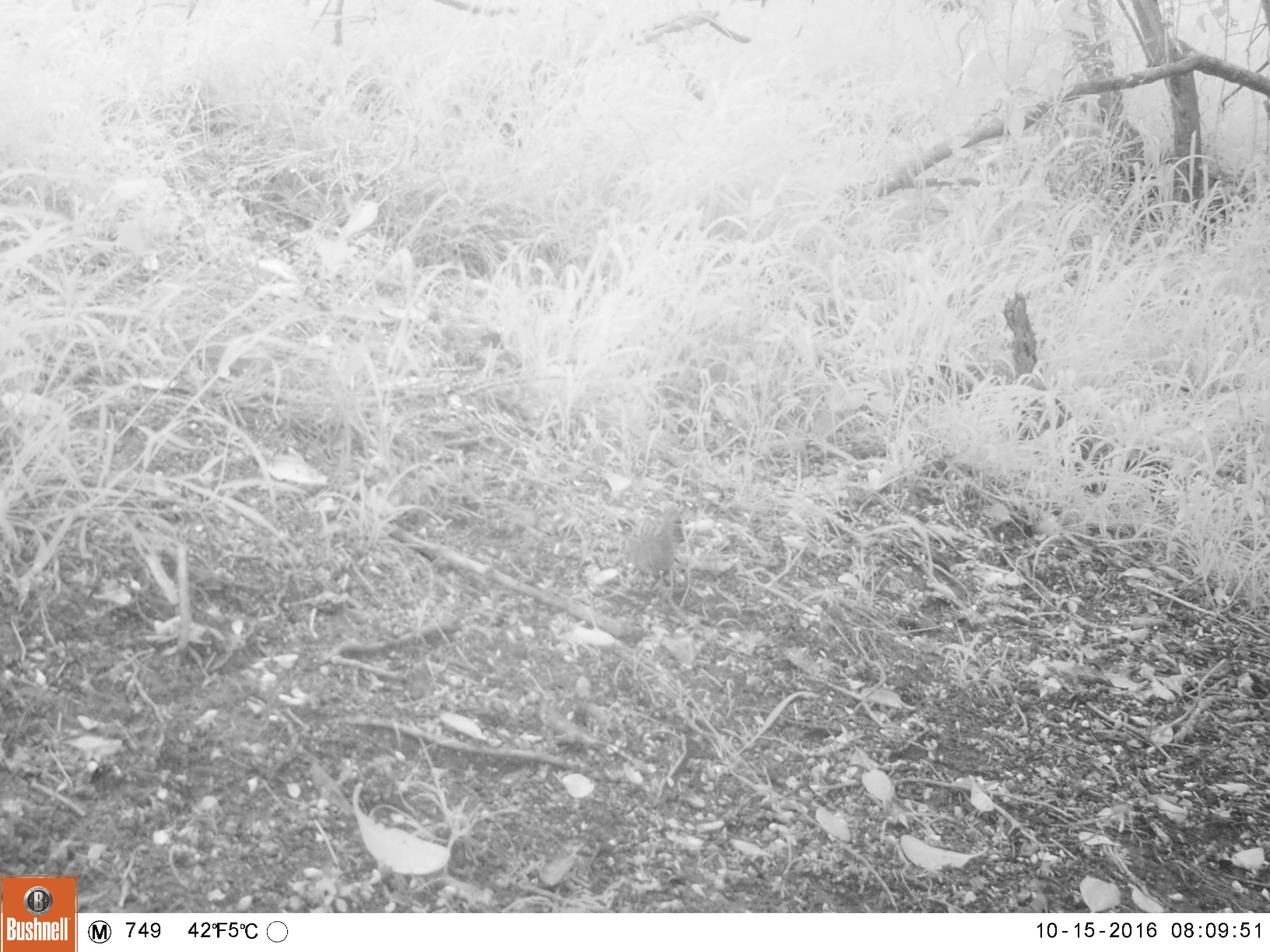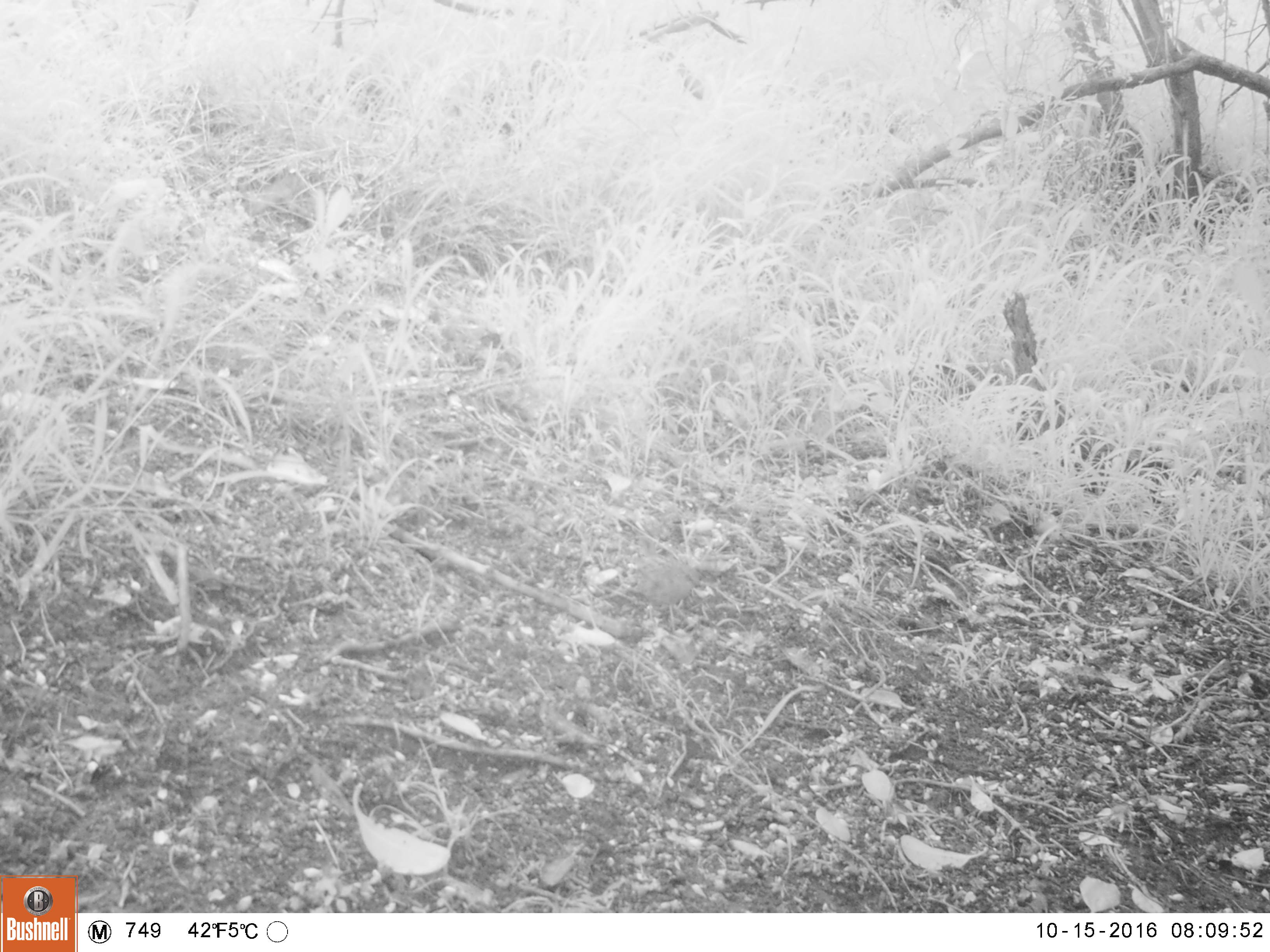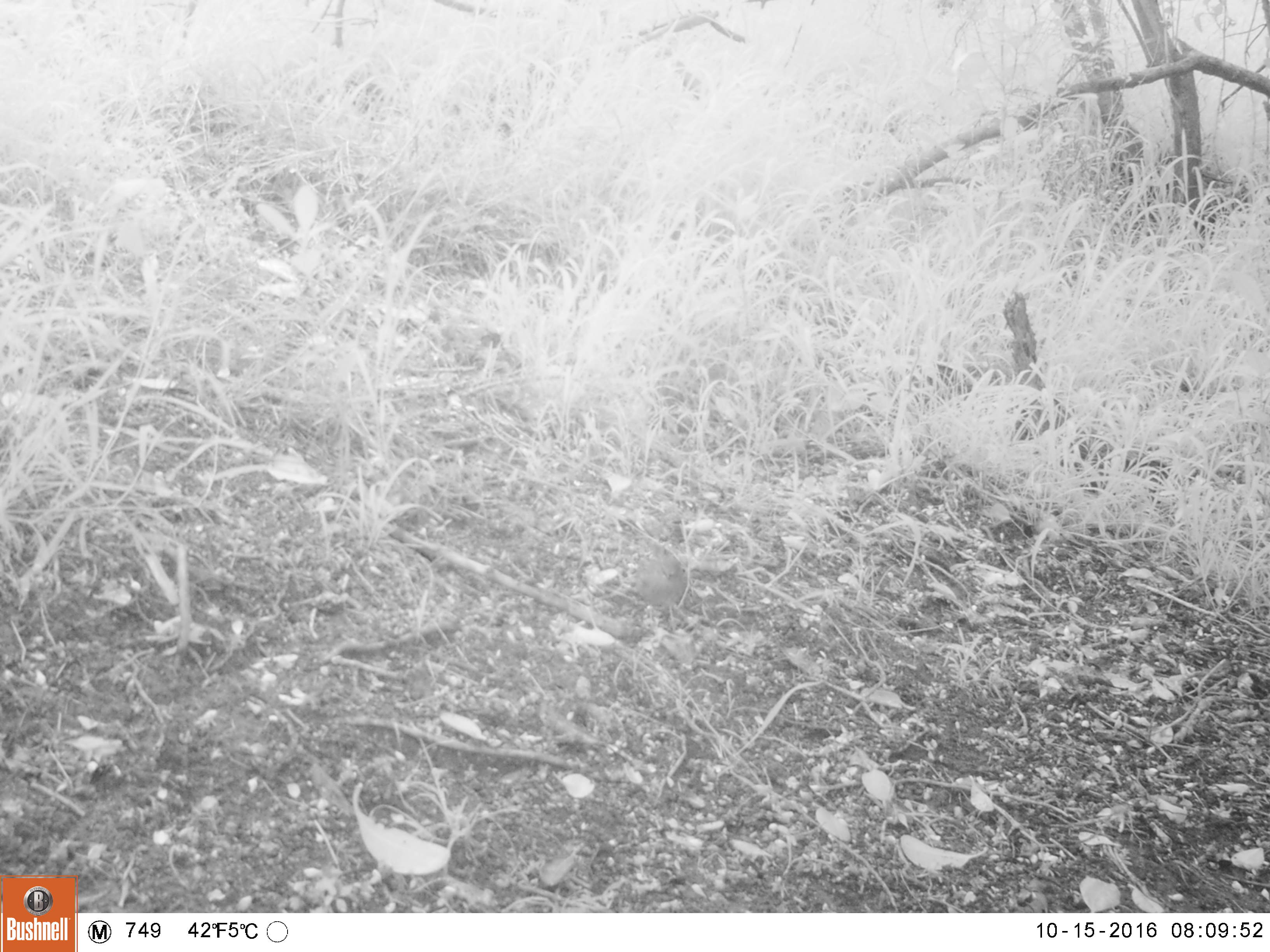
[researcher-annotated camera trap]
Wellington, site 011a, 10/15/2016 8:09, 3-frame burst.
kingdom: Animalia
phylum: Chordata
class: Aves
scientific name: Aves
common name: bird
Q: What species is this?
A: Bird (Aves).